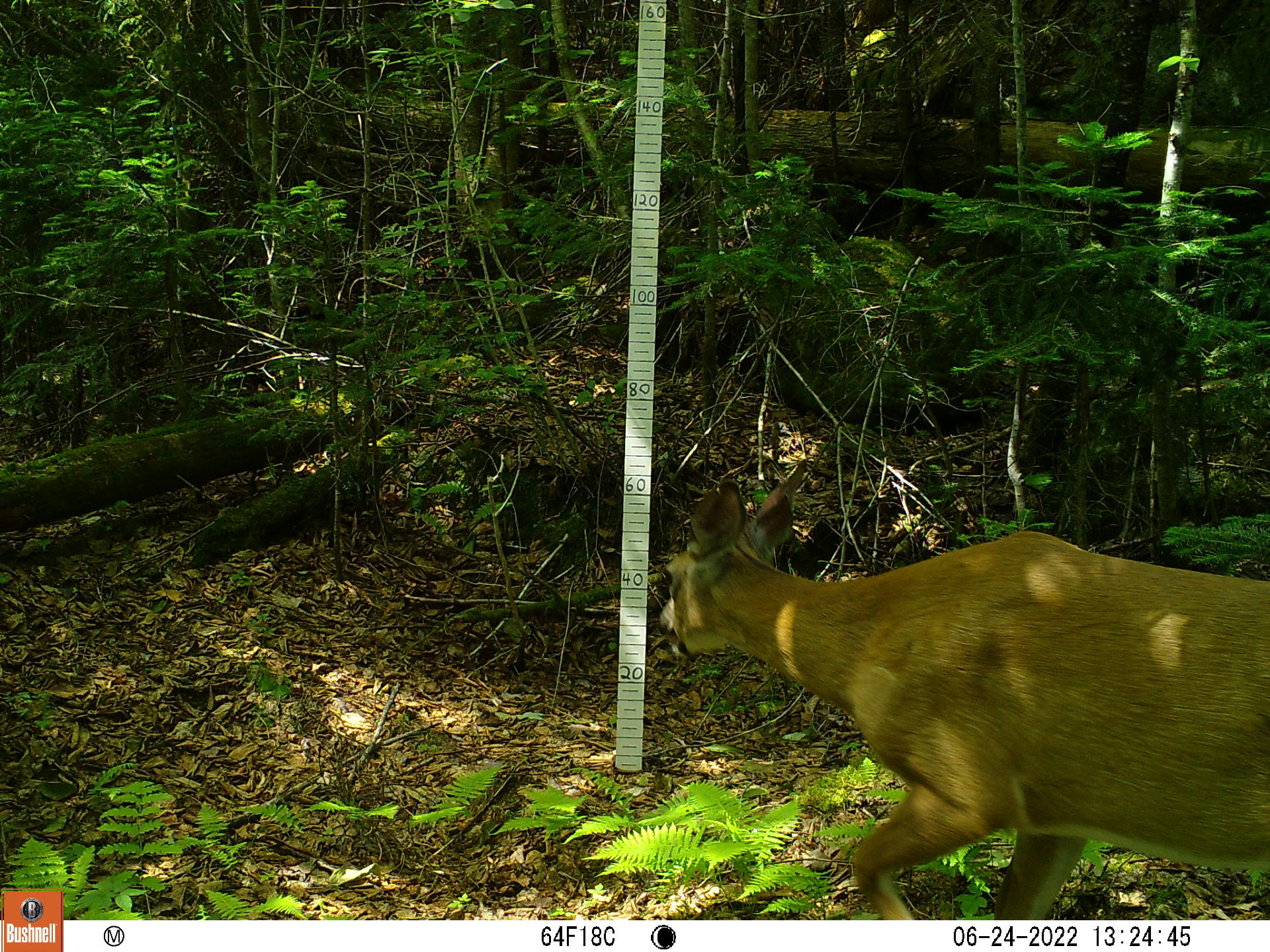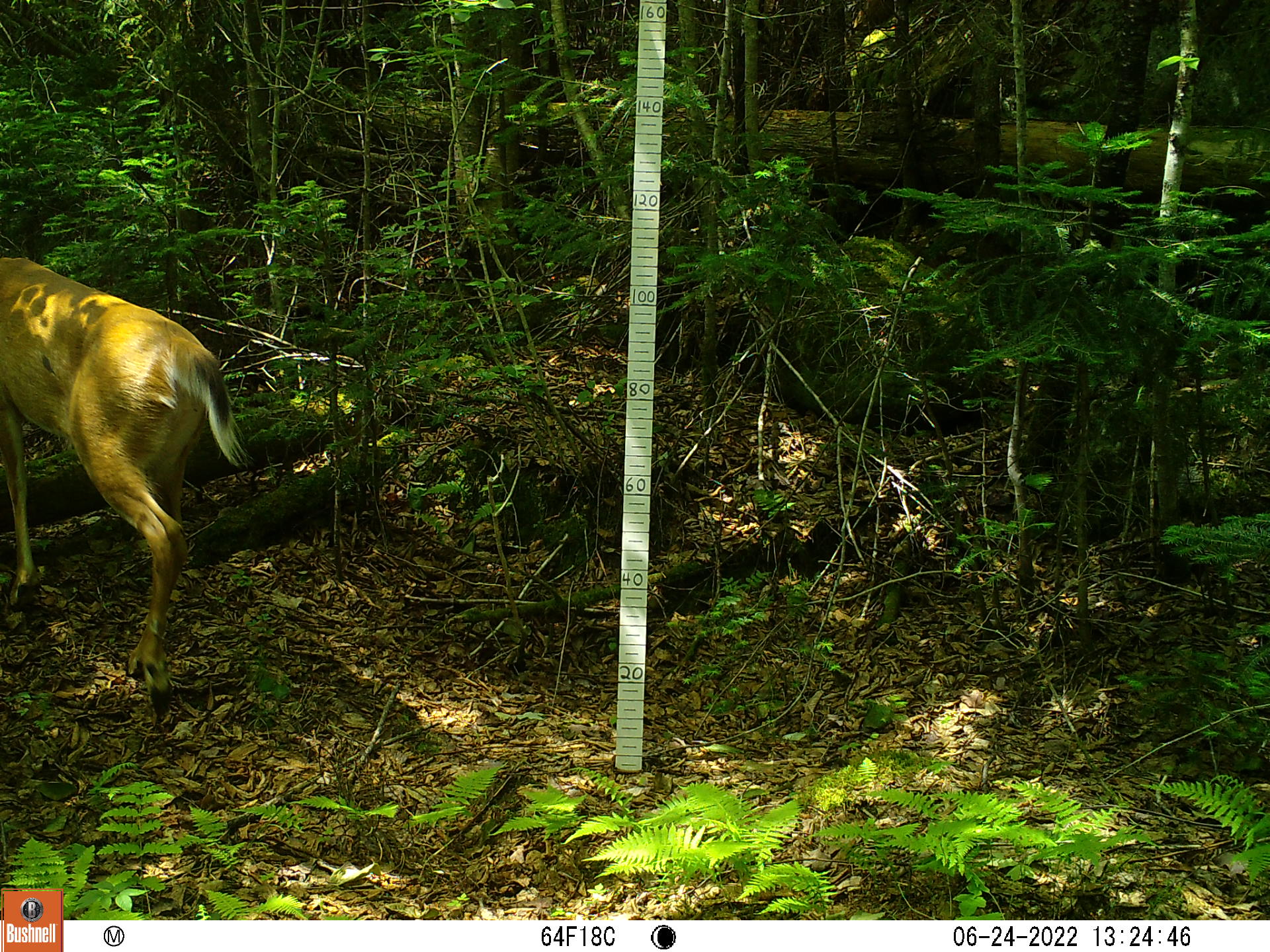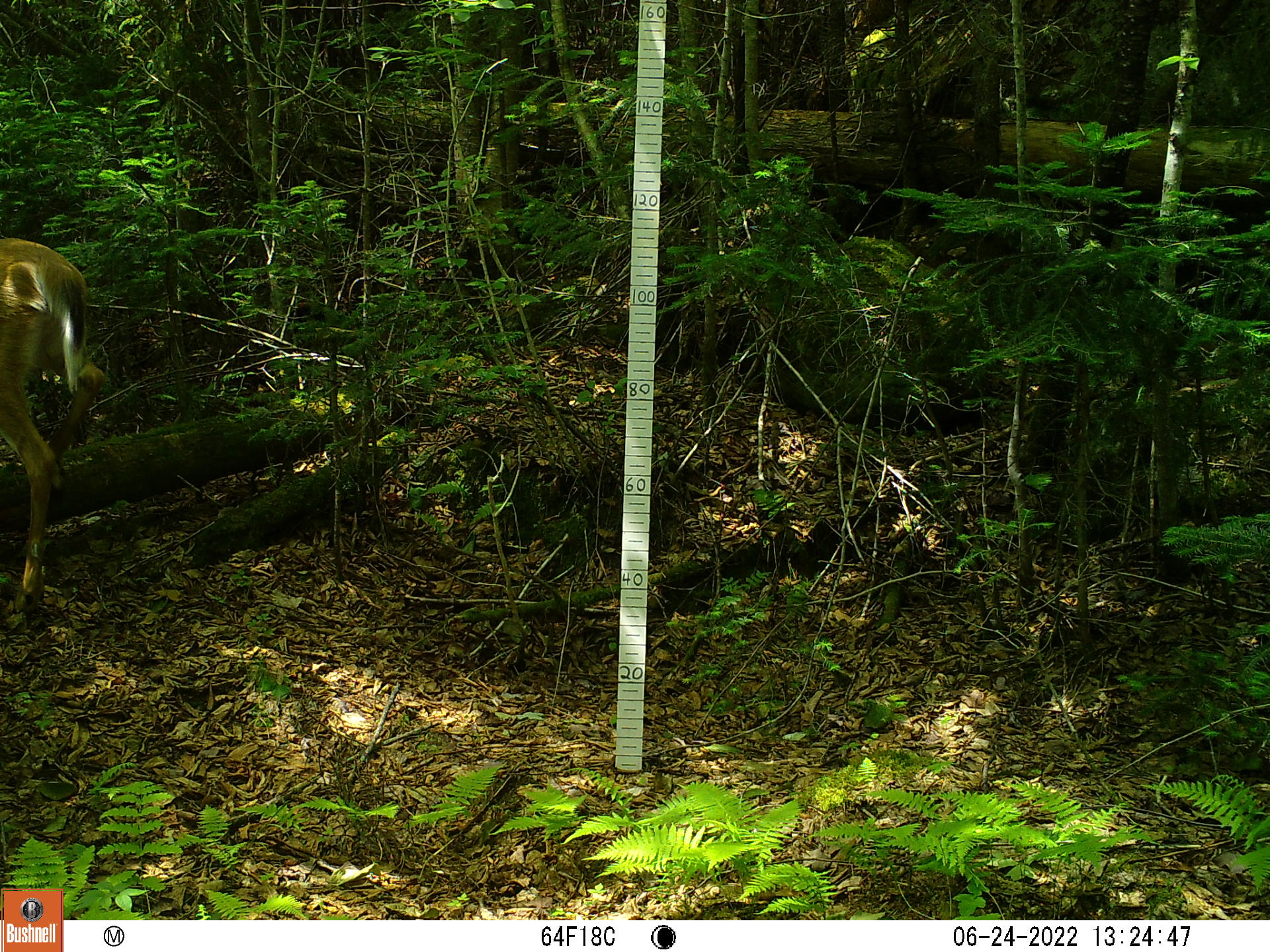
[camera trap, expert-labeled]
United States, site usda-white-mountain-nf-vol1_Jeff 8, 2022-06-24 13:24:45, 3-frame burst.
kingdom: Animalia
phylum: Chordata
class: Mammalia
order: Artiodactyla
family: Cervidae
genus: Odocoileus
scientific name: Odocoileus virginianus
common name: white-tailed deer